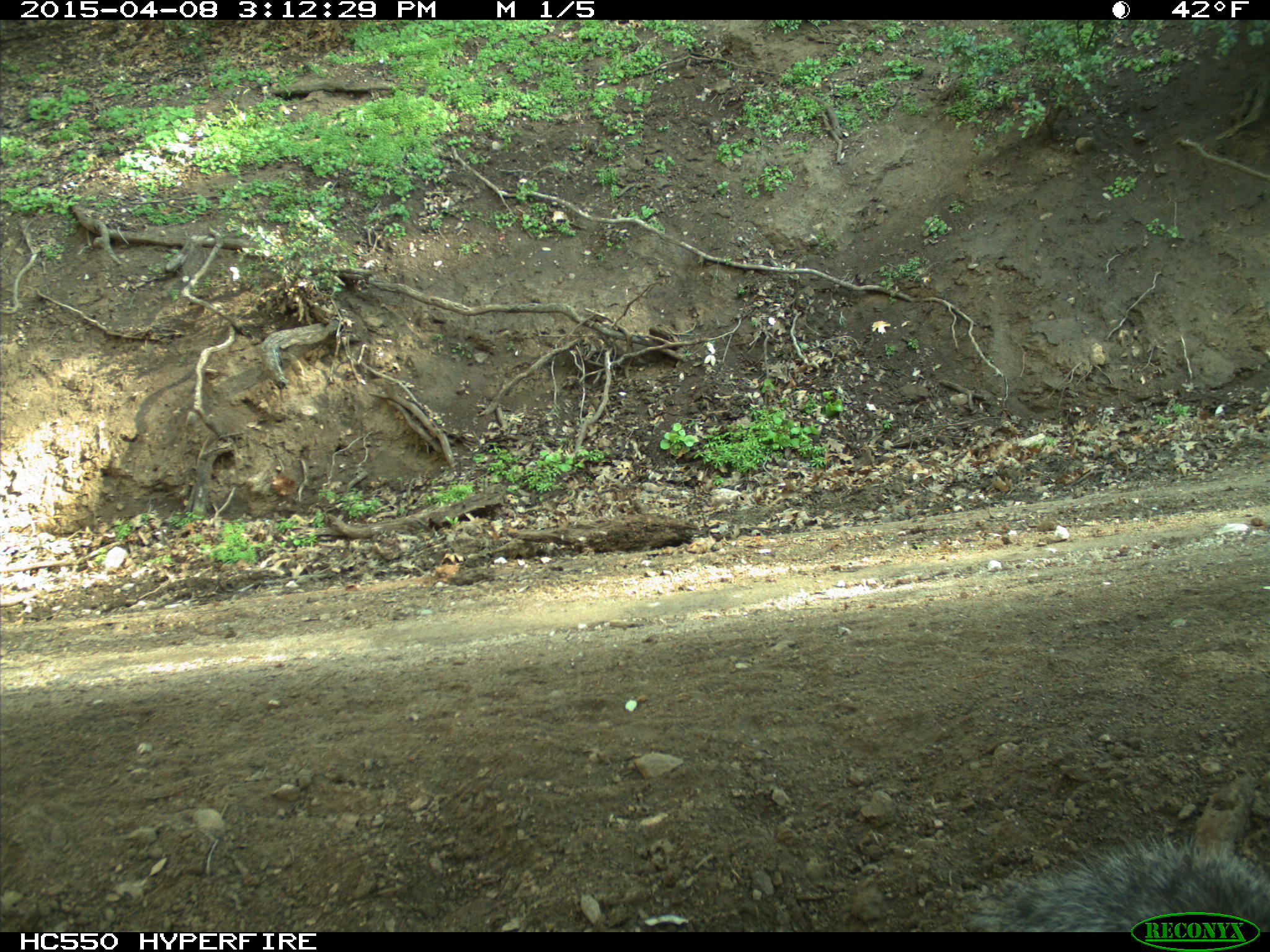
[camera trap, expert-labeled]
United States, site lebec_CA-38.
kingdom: Animalia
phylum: Chordata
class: Mammalia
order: Rodentia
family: Sciuridae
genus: Sciurus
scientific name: Sciurus carolinensis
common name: eastern gray squirrel